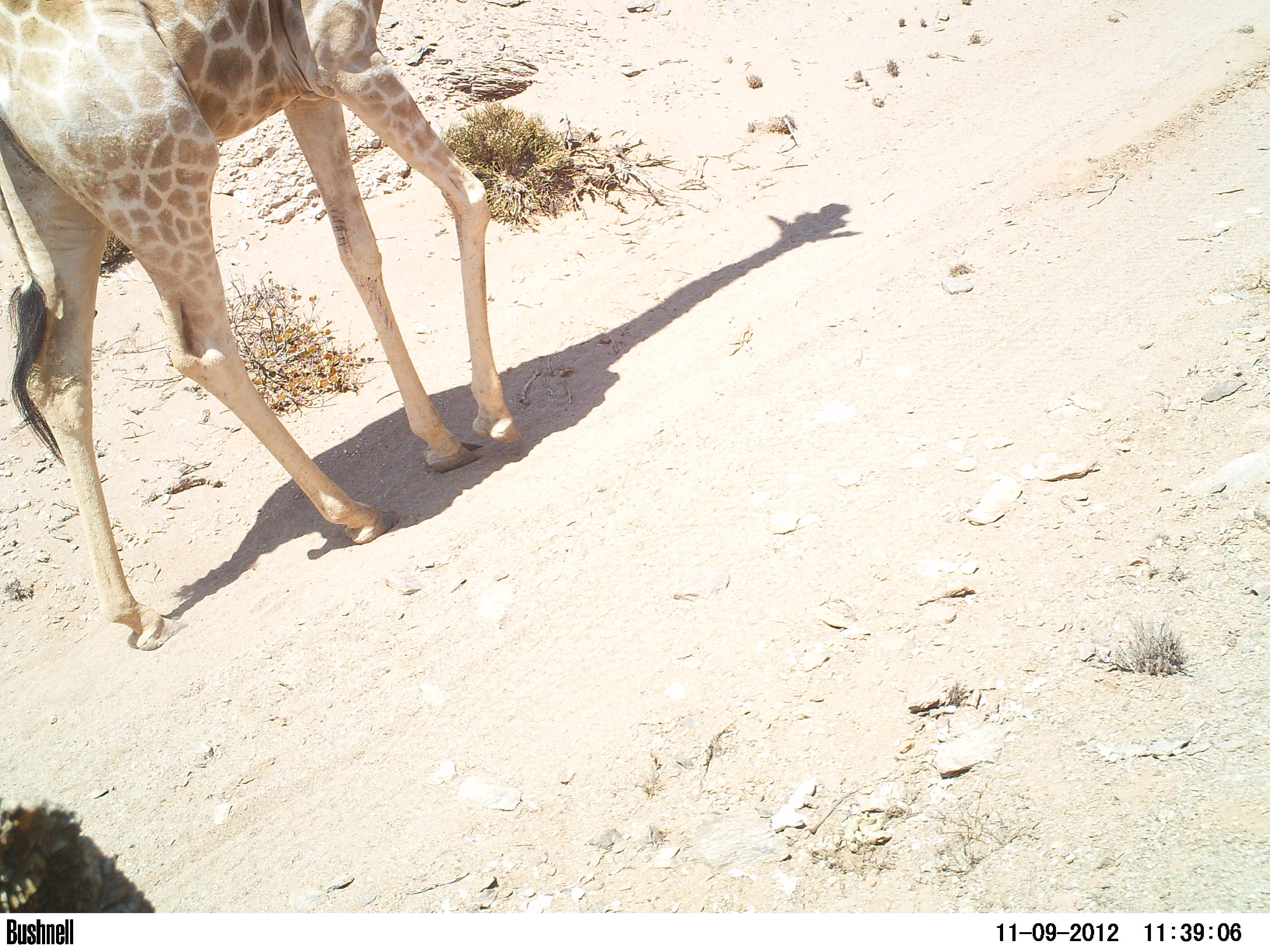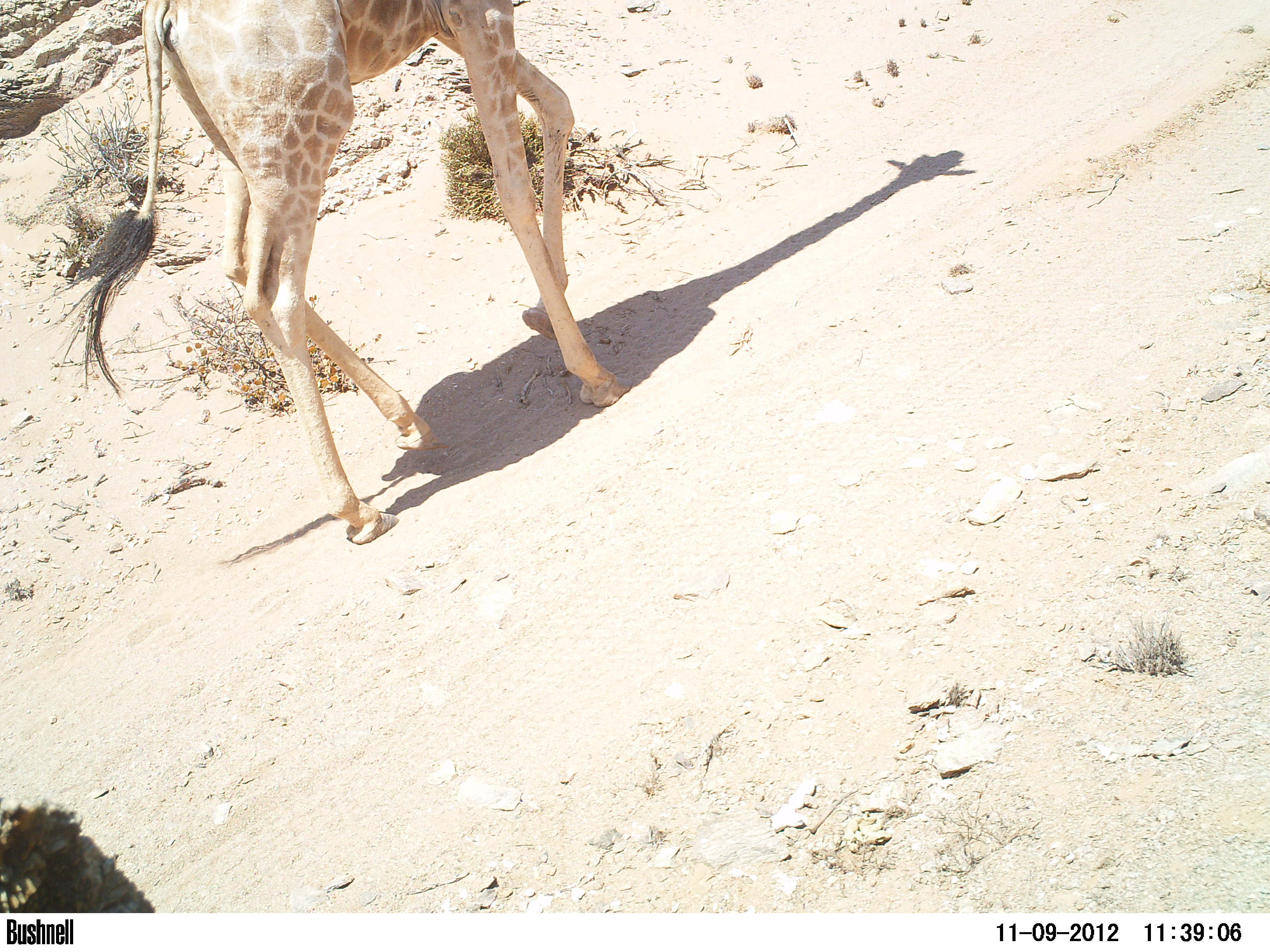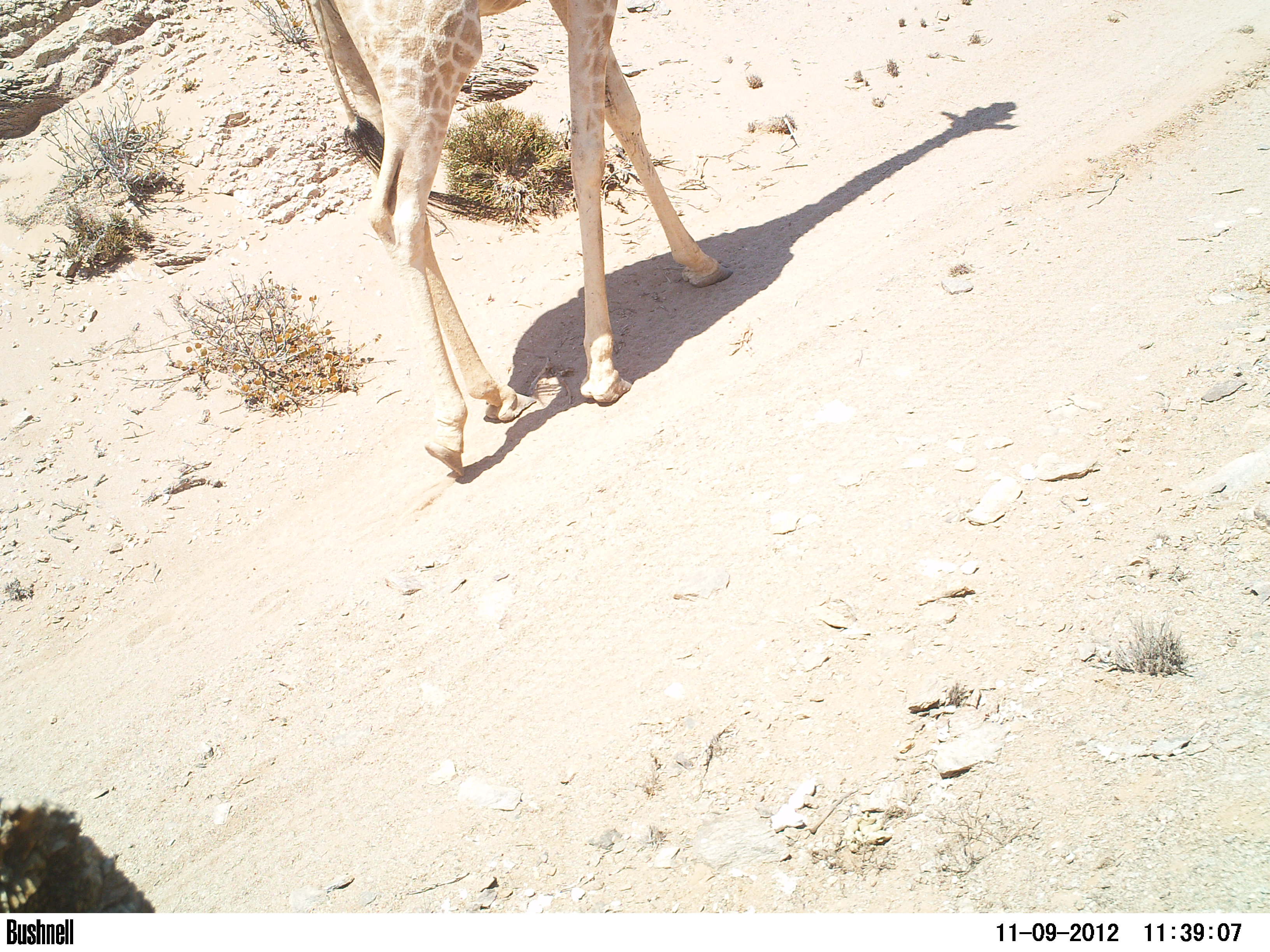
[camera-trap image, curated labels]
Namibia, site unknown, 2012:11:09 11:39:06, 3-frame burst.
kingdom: Animalia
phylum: Chordata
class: Mammalia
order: Artiodactyla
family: Giraffidae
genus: Giraffa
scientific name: Giraffa camelopardalis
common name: giraffe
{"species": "Giraffa camelopardalis (giraffe)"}